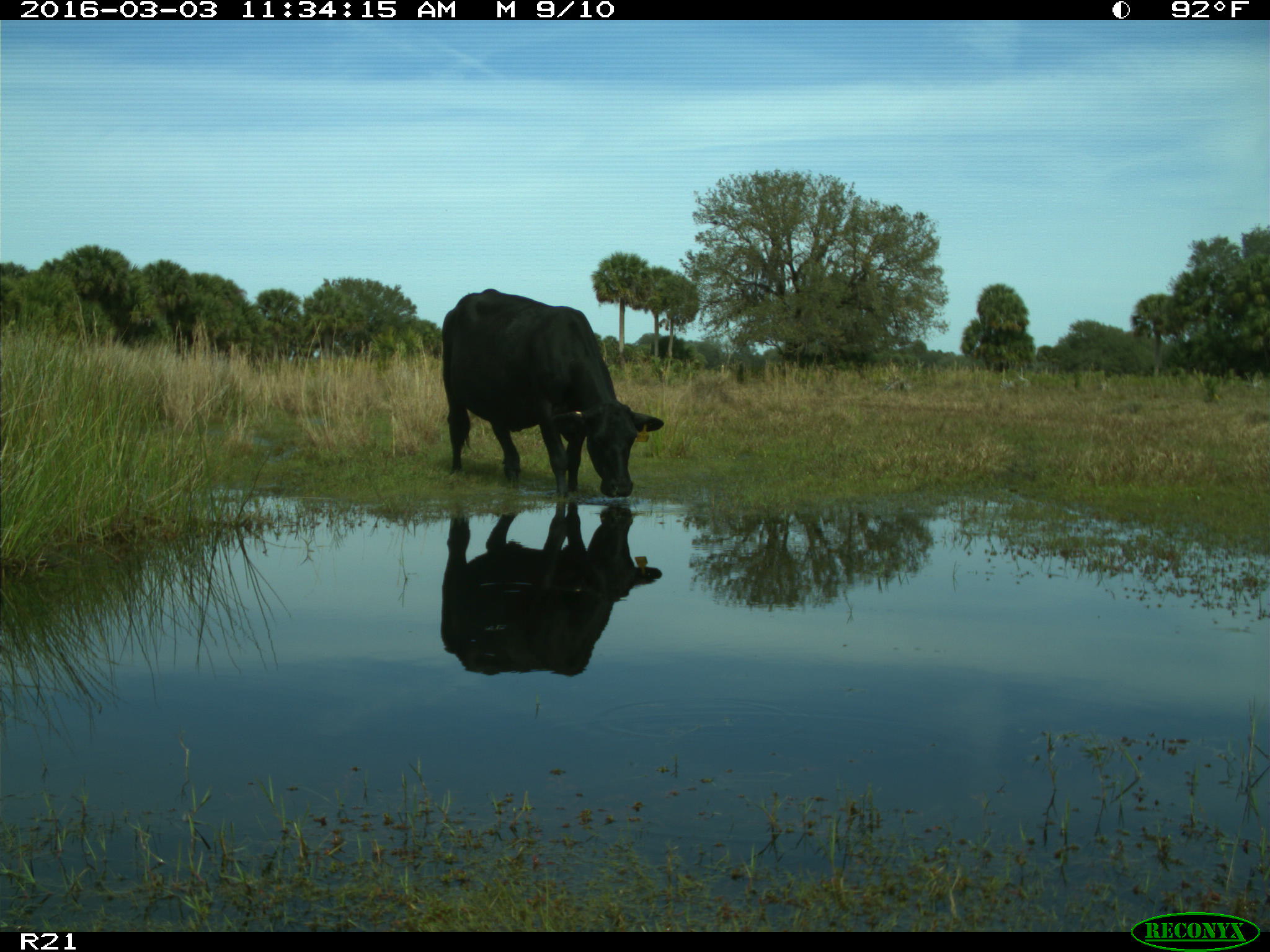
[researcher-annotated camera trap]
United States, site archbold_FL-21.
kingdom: Animalia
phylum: Chordata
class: Mammalia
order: Artiodactyla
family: Bovidae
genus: Bos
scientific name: Bos taurus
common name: domestic cow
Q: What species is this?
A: Bos taurus (domestic cow).